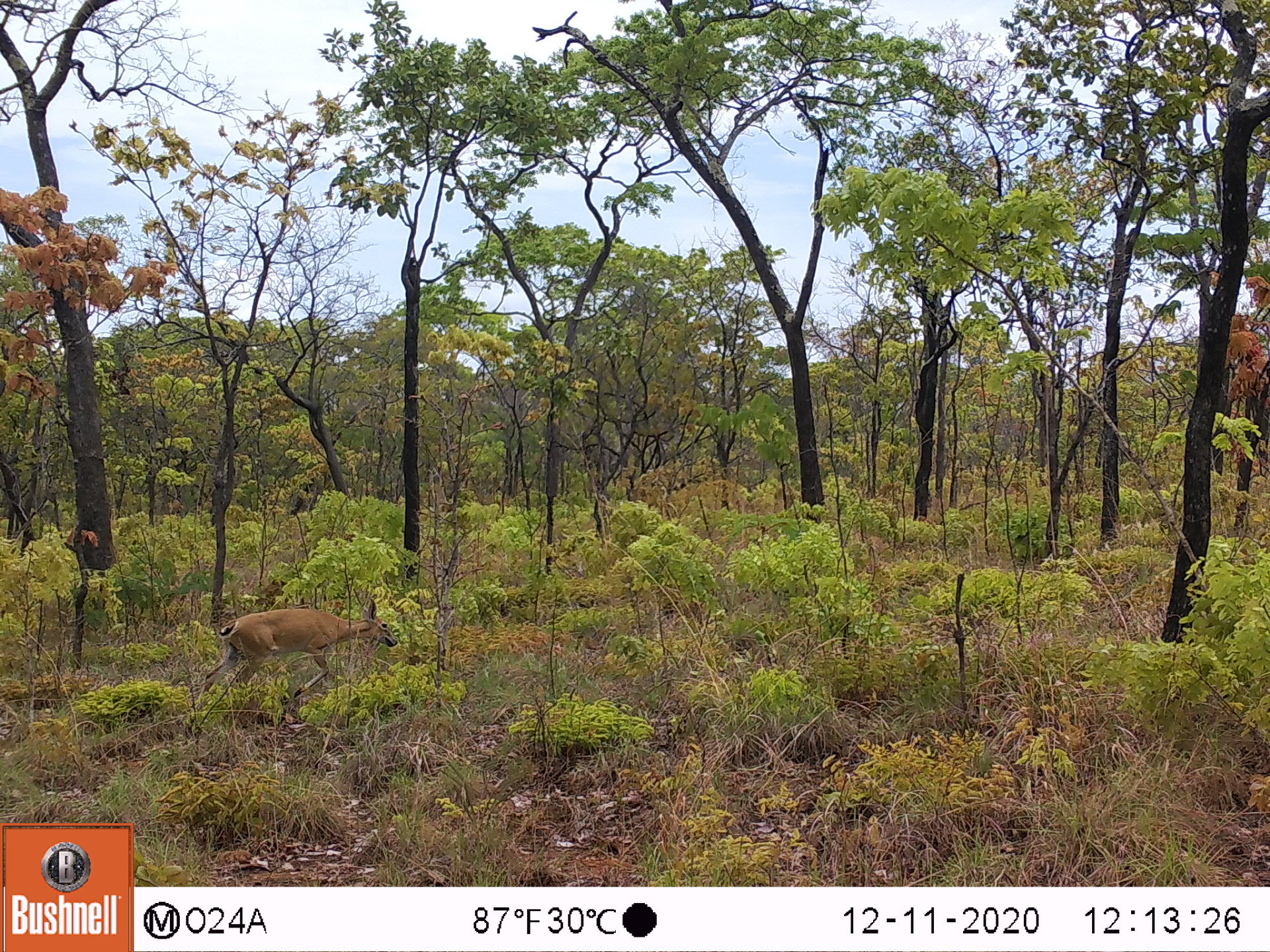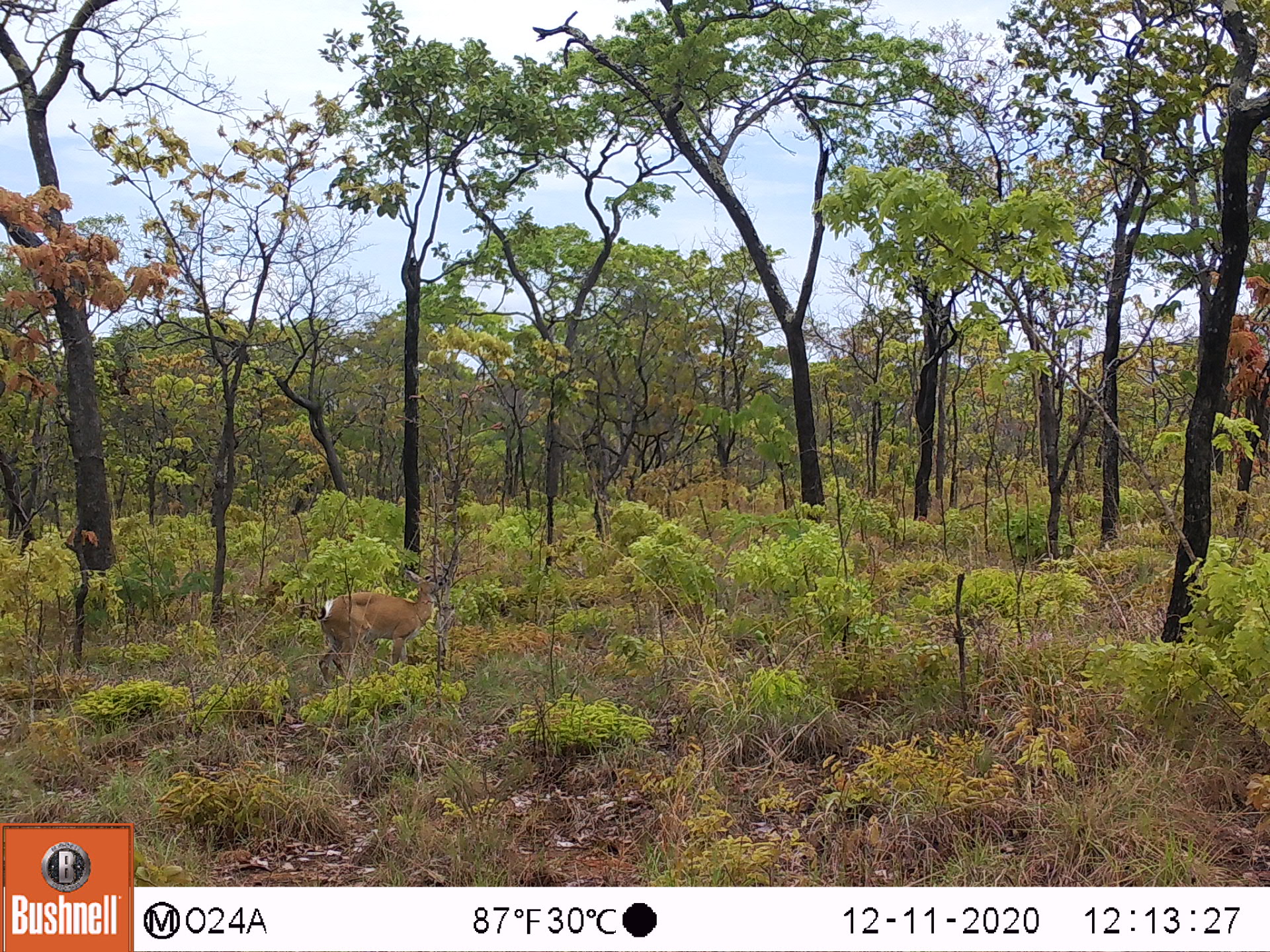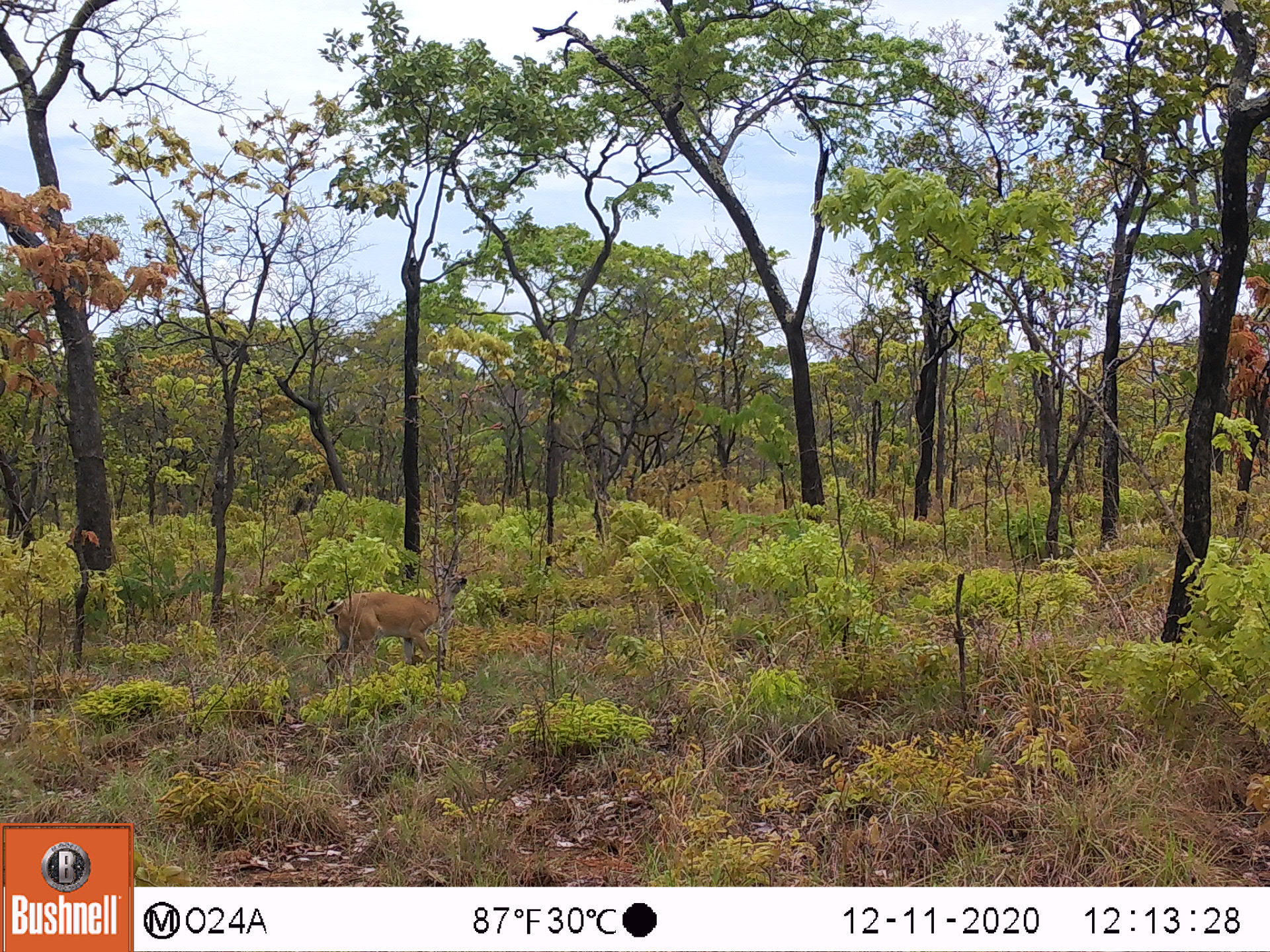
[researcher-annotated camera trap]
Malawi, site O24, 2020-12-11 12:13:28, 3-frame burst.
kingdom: Animalia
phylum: Chordata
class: Mammalia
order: Artiodactyla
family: Bovidae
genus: Sylvicapra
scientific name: Sylvicapra grimmia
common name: common duiker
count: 1